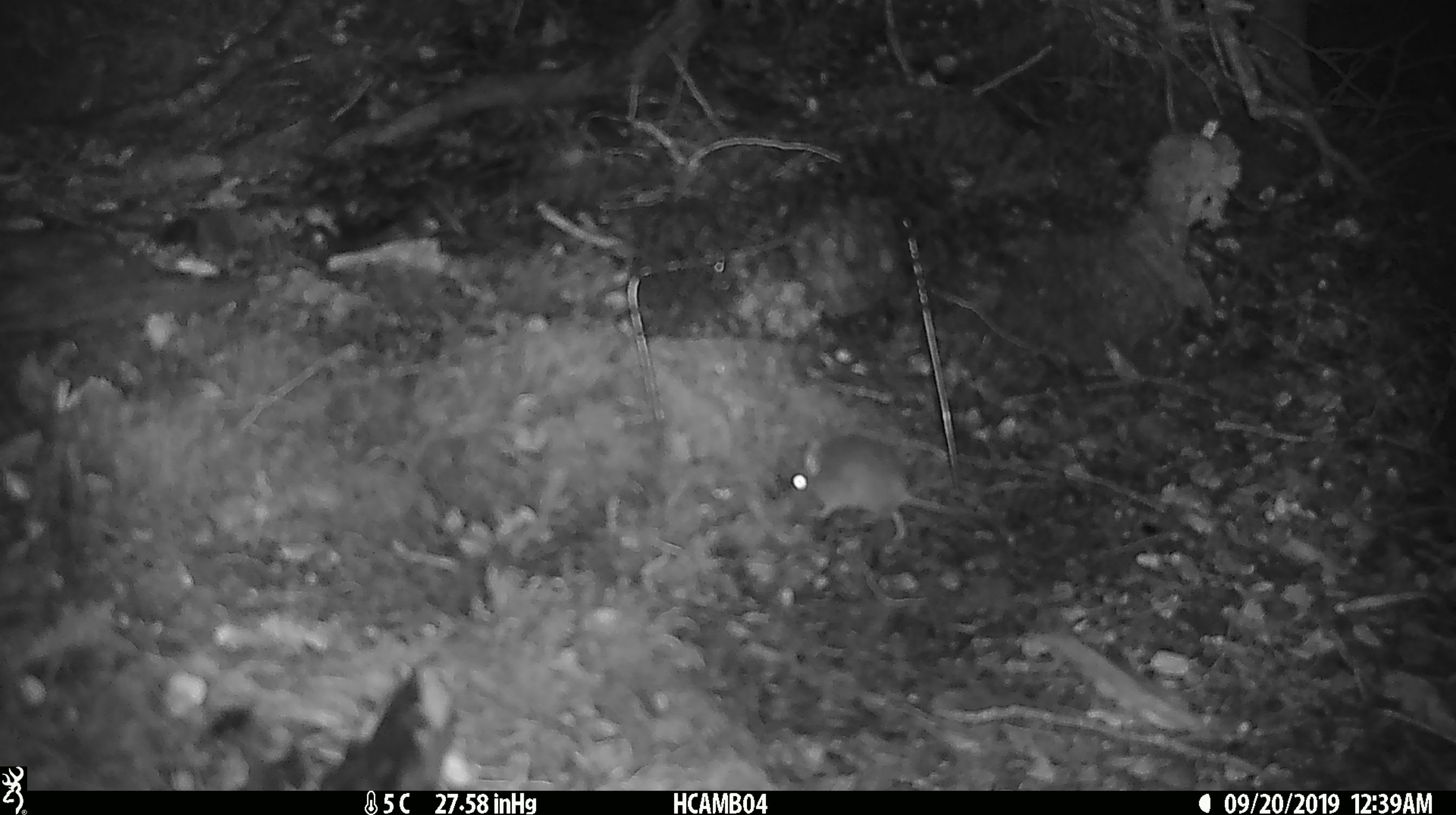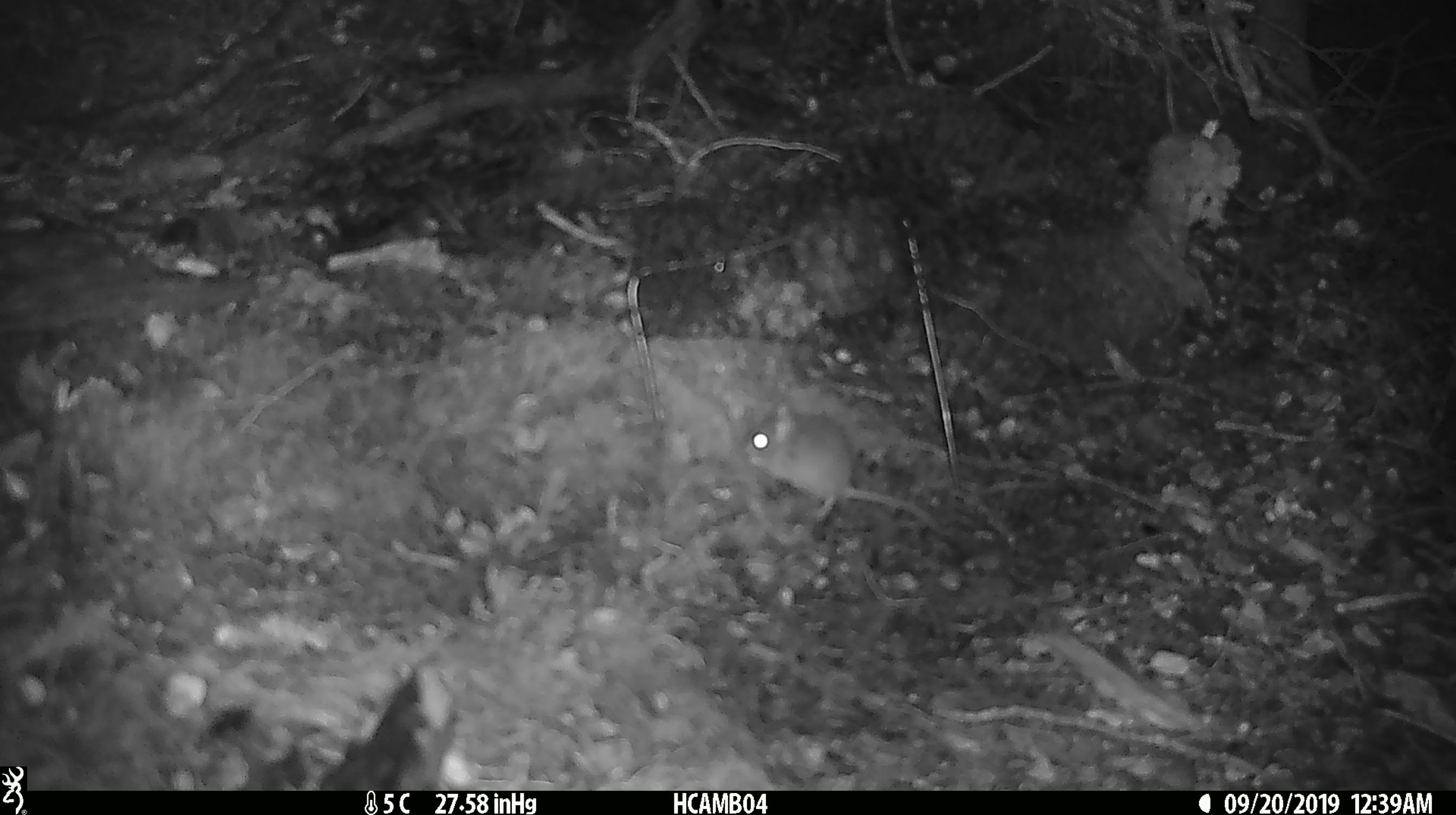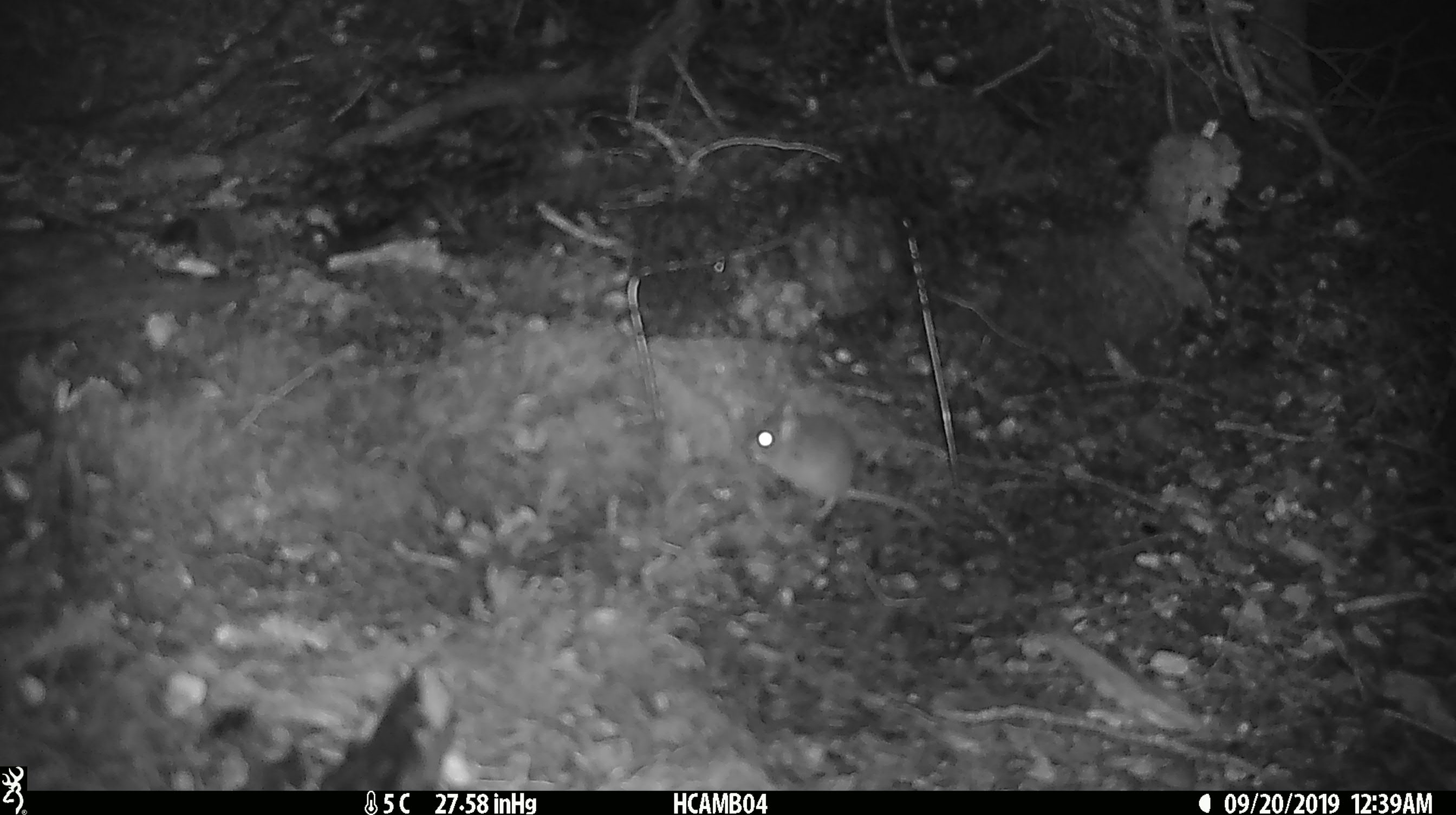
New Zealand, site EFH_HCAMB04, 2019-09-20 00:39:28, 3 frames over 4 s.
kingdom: Animalia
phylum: Chordata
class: Mammalia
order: Rodentia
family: Muridae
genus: Mus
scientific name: Mus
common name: mouse